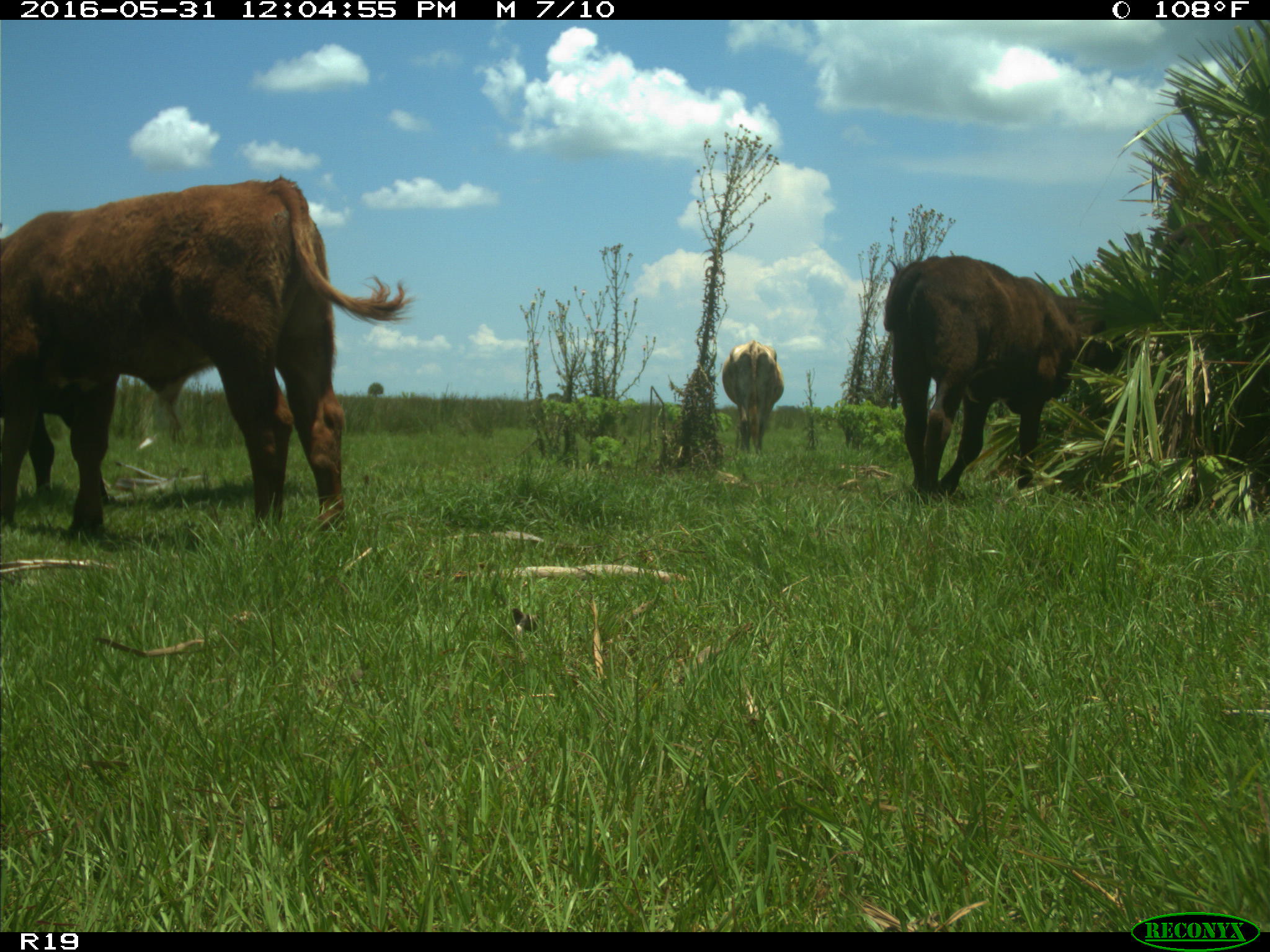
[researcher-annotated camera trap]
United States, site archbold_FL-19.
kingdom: Animalia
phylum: Chordata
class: Mammalia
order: Artiodactyla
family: Bovidae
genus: Bos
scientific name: Bos taurus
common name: domestic cow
Bos taurus (domestic cow).